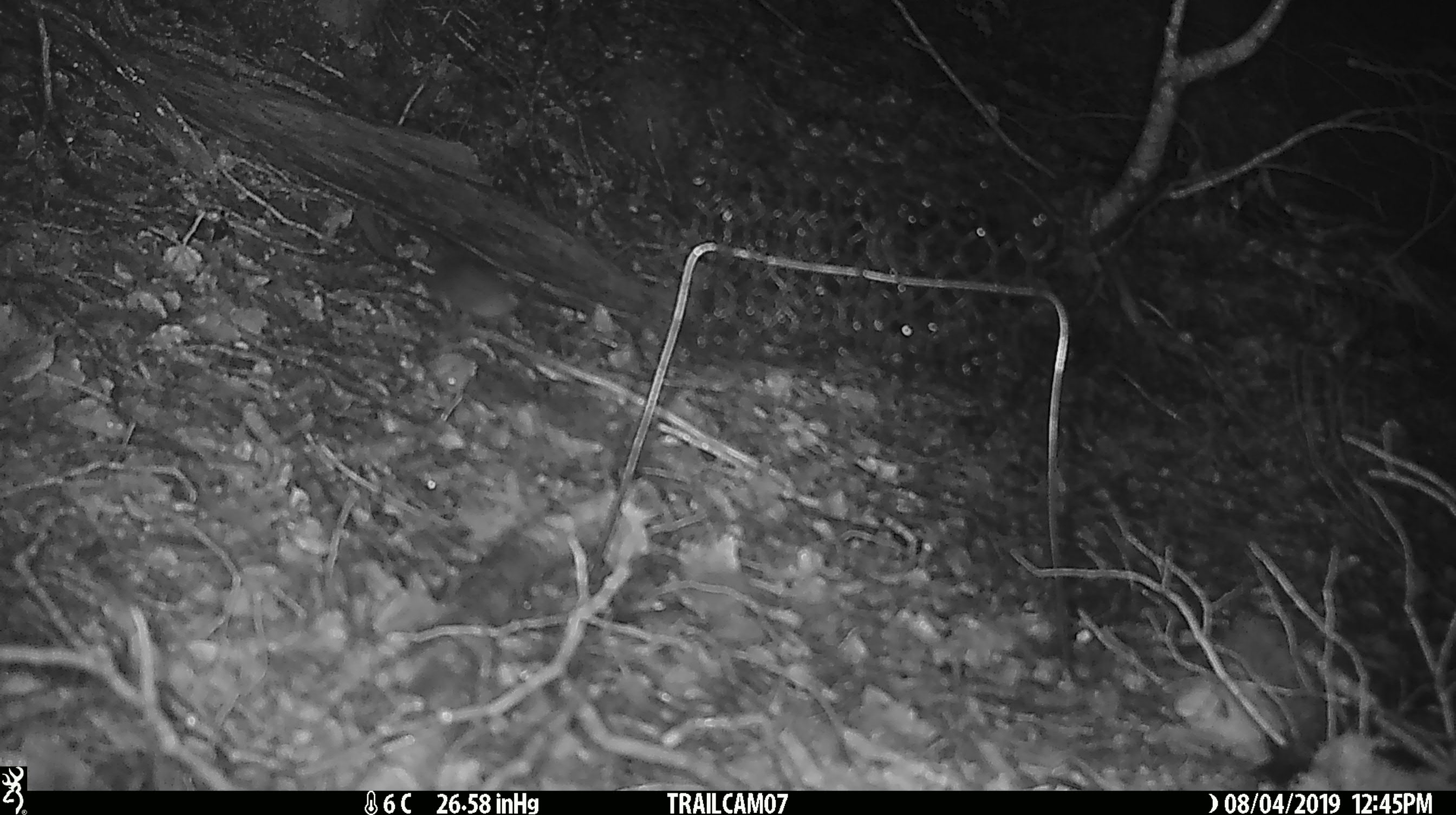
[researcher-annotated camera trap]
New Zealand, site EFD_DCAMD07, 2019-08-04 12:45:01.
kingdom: Animalia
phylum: Chordata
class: Mammalia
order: Rodentia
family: Muridae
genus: Mus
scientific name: Mus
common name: mouse